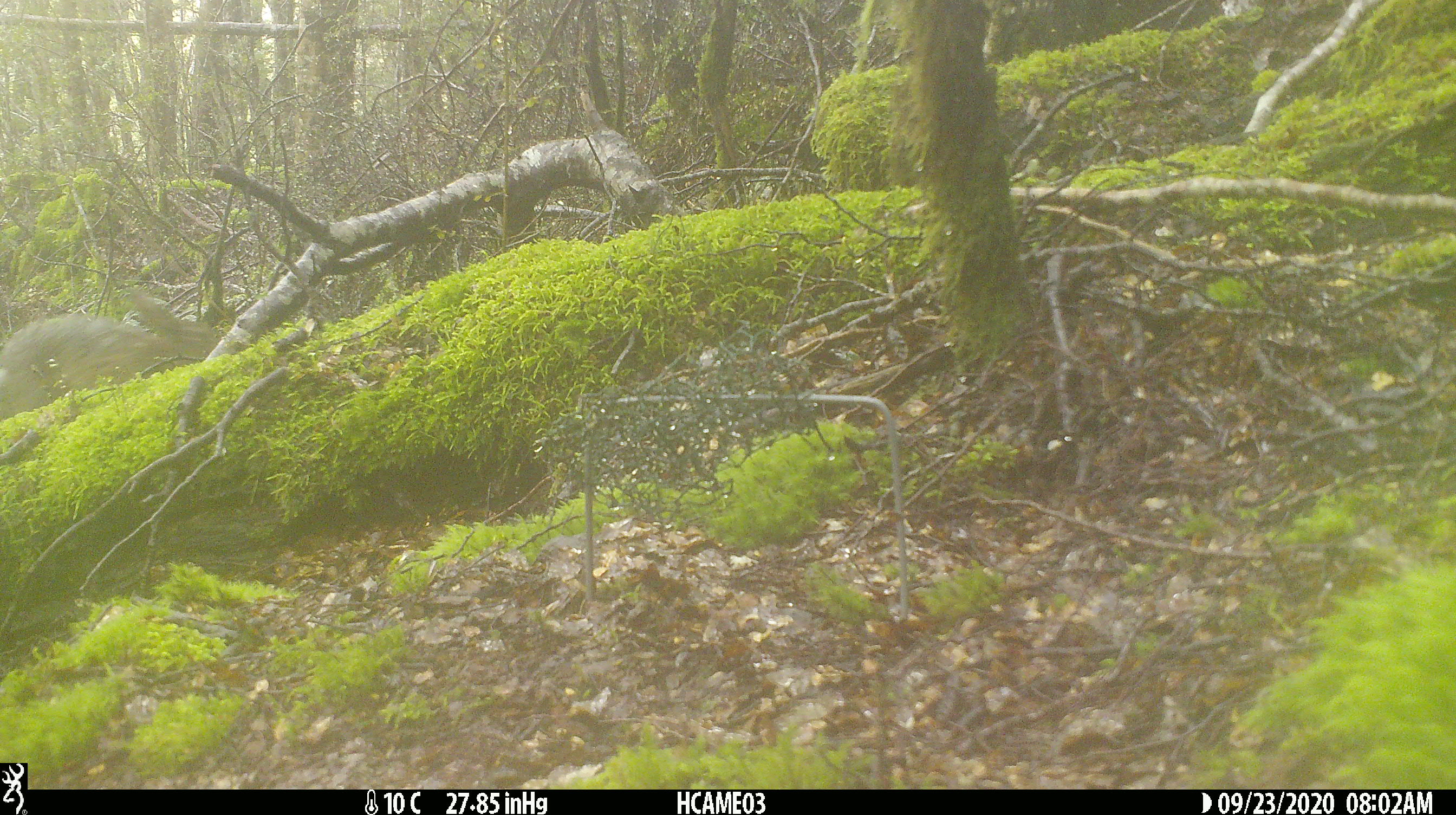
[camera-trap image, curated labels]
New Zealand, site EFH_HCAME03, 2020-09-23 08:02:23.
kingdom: Animalia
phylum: Chordata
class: Mammalia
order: Lagomorpha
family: Leporidae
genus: Oryctolagus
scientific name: Oryctolagus cuniculus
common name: european rabbit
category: rabbit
Rabbit (european rabbit) (Oryctolagus cuniculus).